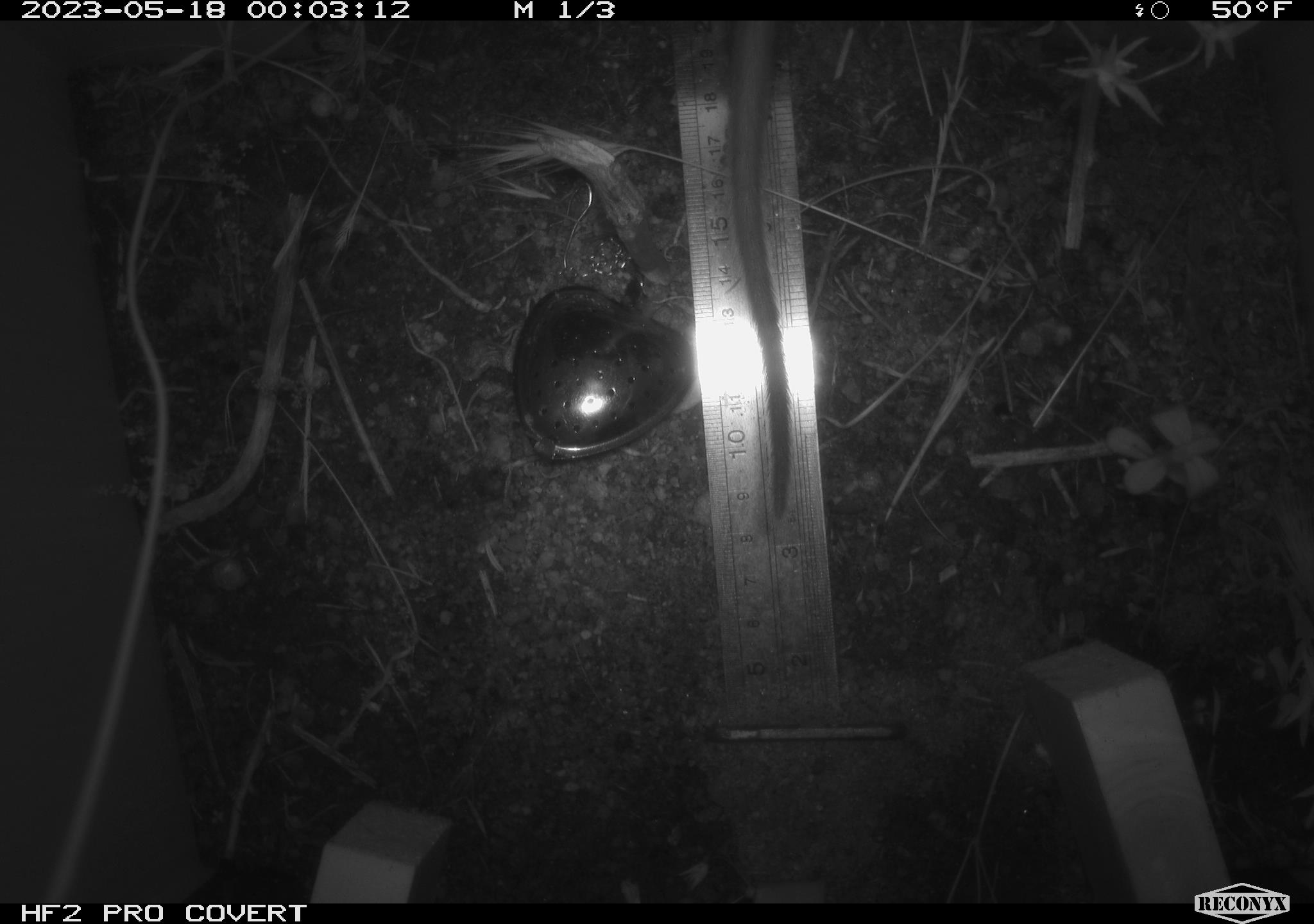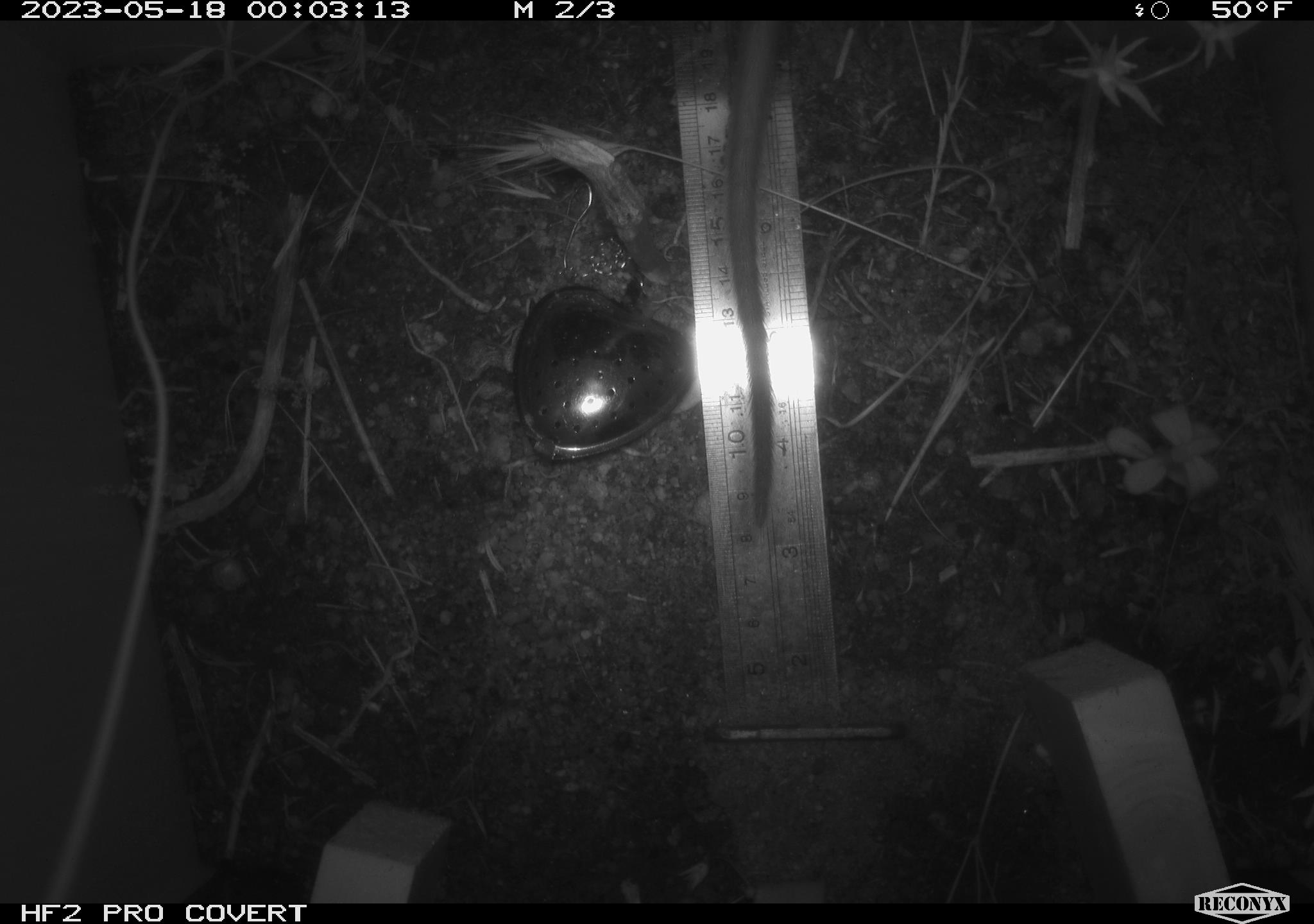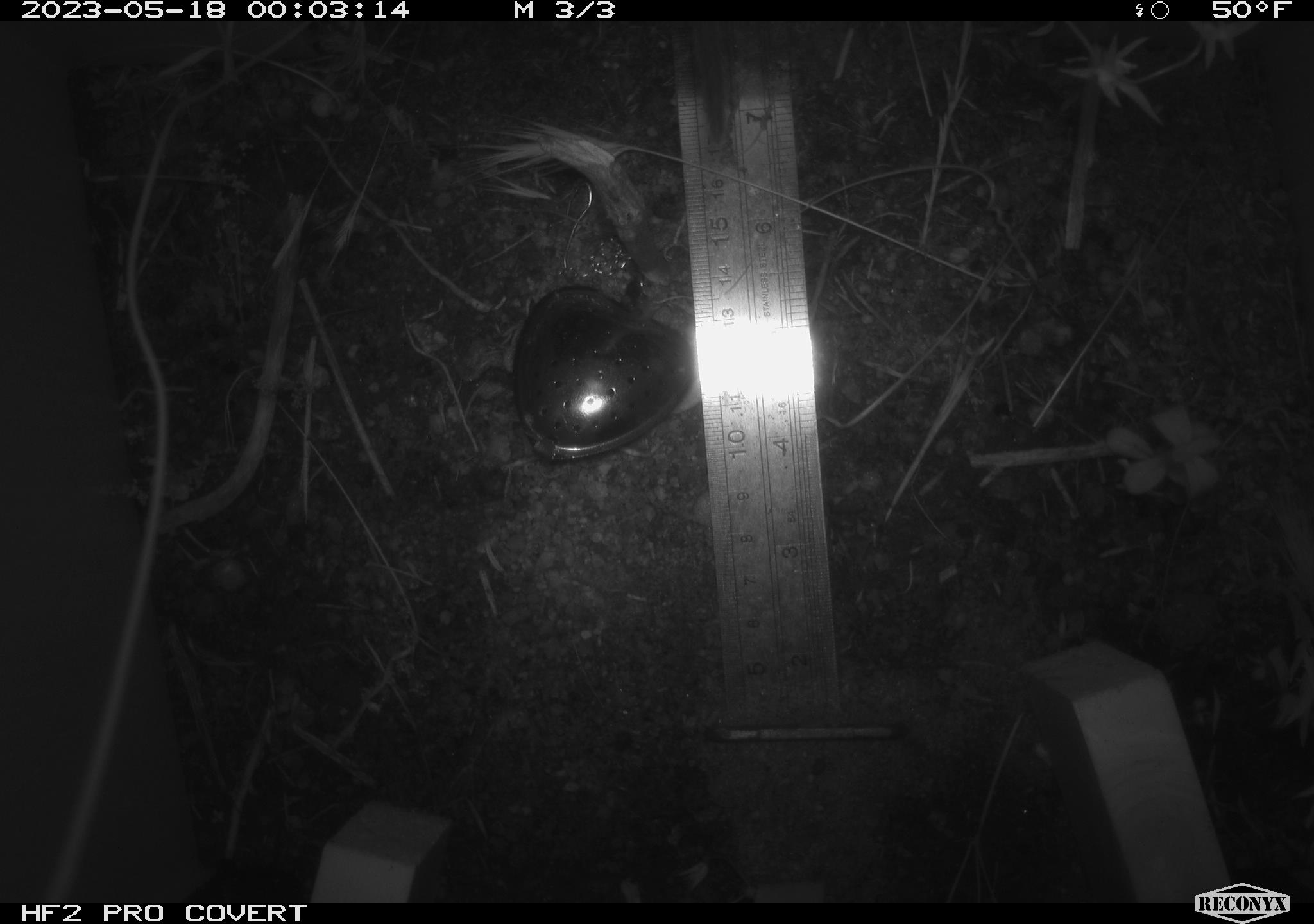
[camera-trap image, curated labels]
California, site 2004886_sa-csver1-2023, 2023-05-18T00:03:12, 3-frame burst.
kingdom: Animalia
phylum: Chordata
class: Mammalia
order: Rodentia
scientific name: Rodentia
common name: mouse species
Mouse species (Rodentia).